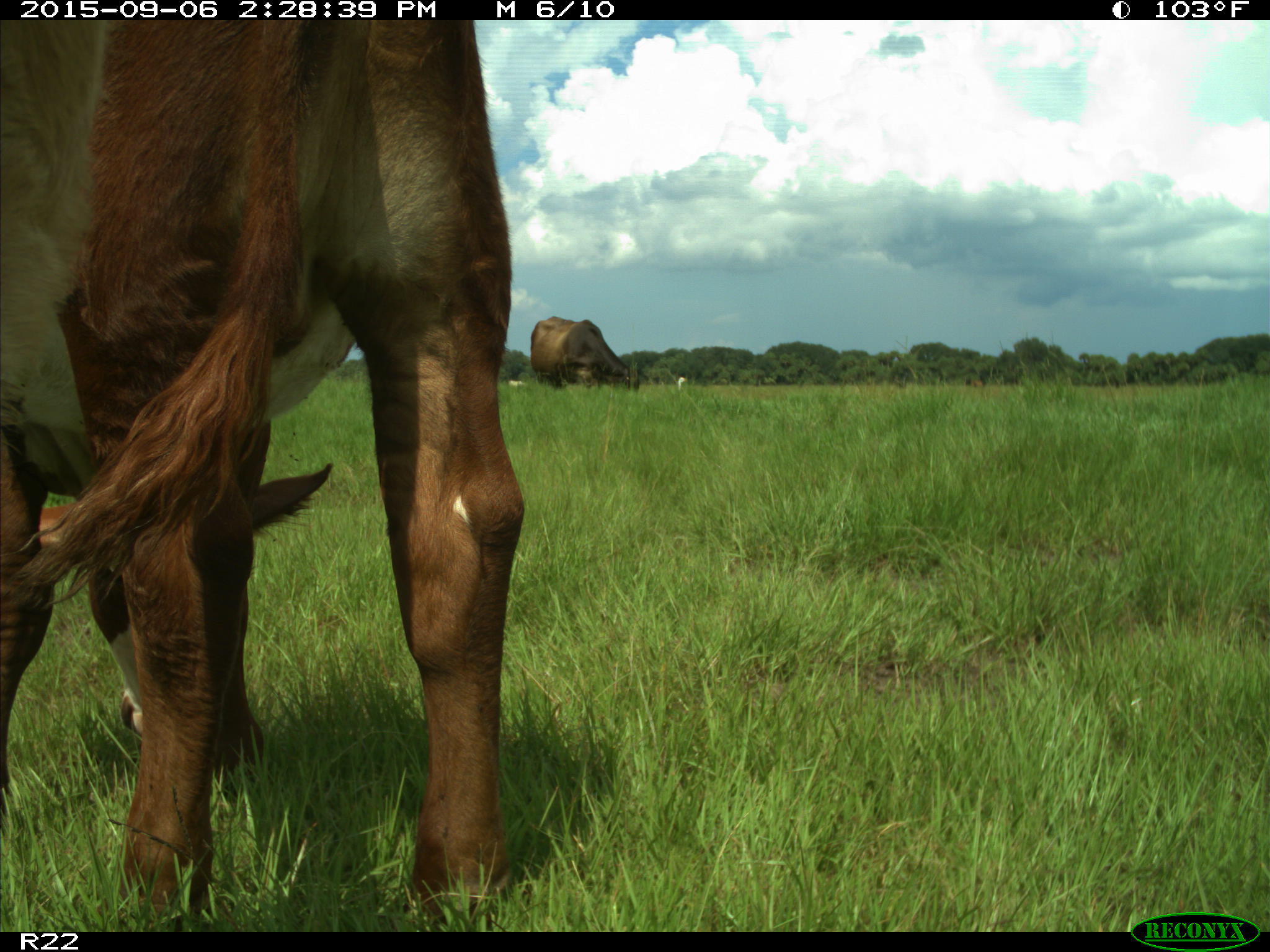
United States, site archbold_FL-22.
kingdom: Animalia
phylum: Chordata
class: Mammalia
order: Artiodactyla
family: Bovidae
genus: Bos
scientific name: Bos taurus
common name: domestic cow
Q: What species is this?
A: Bos taurus (domestic cow).